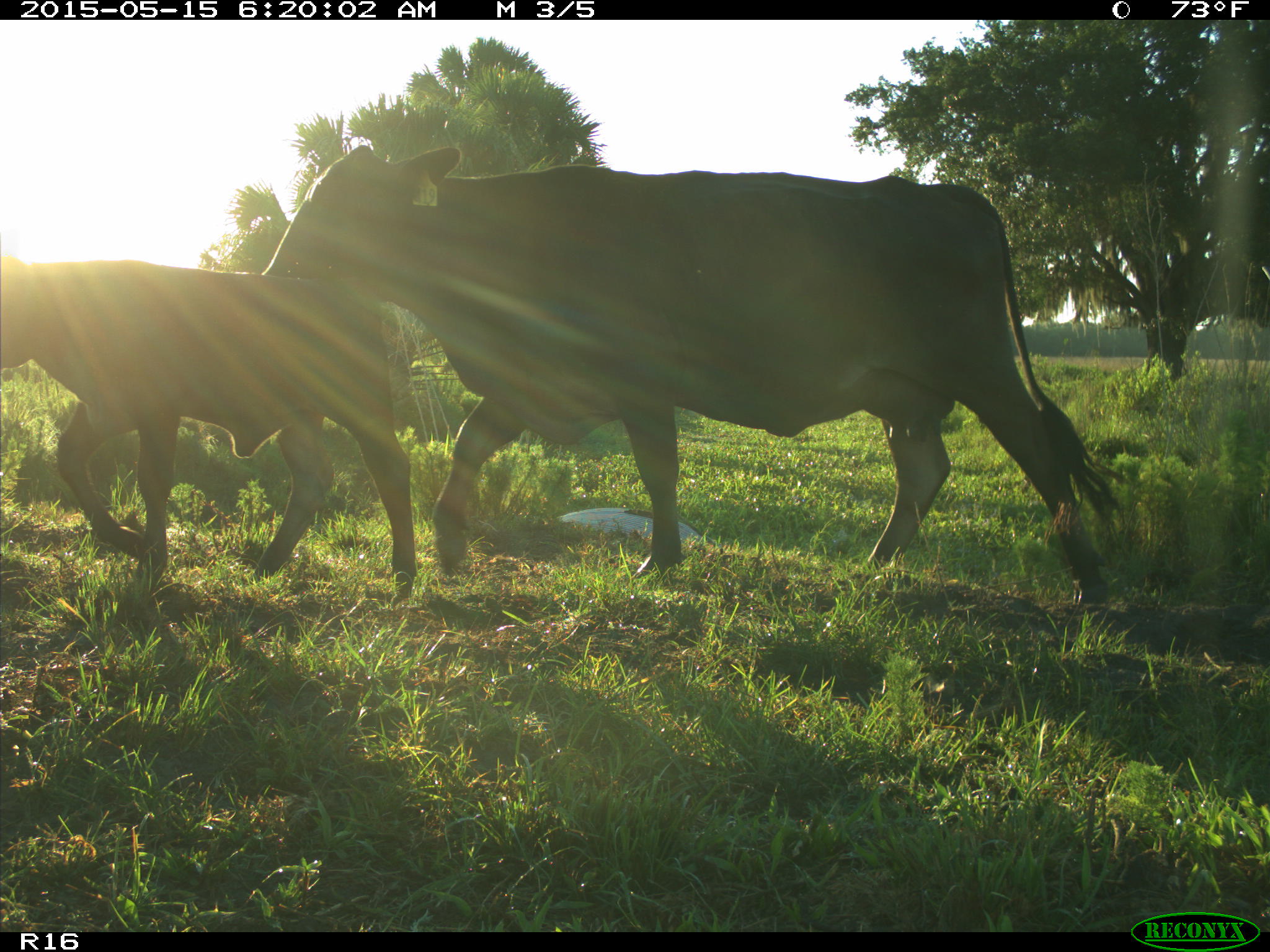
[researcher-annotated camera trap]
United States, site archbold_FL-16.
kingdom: Animalia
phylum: Chordata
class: Mammalia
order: Artiodactyla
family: Bovidae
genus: Bos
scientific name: Bos taurus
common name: domestic cow